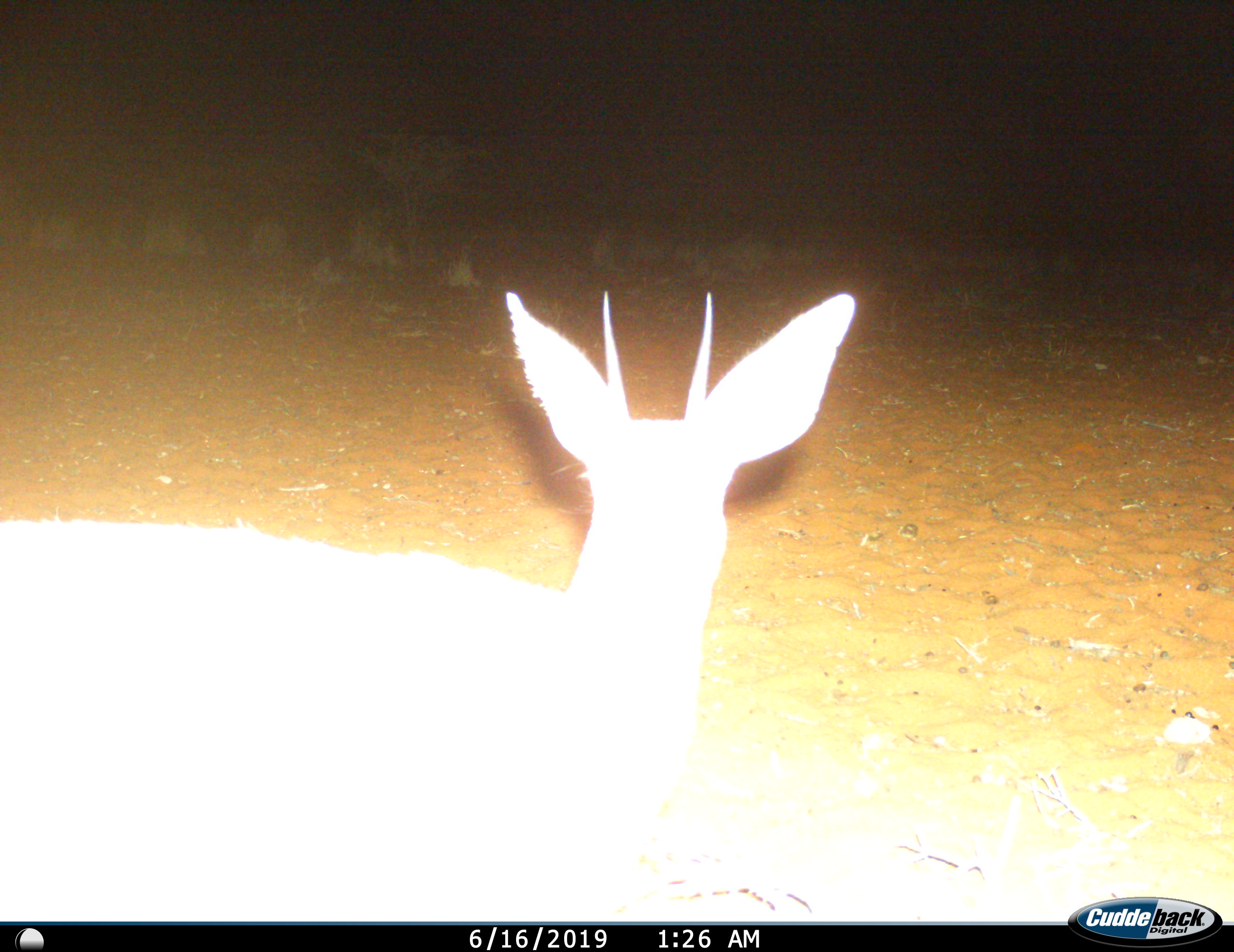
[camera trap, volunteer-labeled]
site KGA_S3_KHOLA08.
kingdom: Animalia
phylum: Chordata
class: Mammalia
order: Artiodactyla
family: Bovidae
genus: Raphicerus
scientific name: Raphicerus campestris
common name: steenbok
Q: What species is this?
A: Steenbok (Raphicerus campestris).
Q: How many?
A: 1.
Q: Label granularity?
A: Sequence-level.